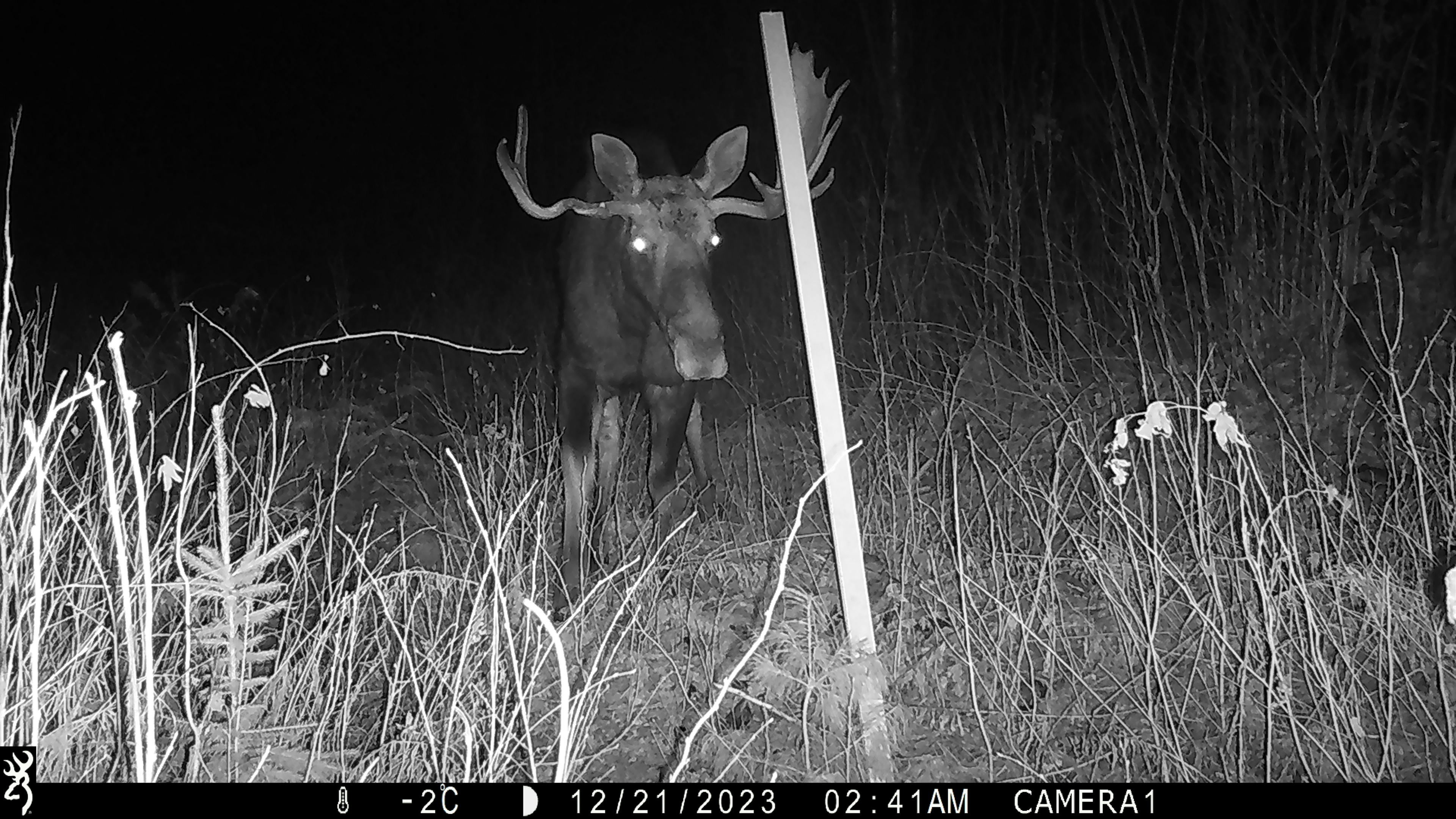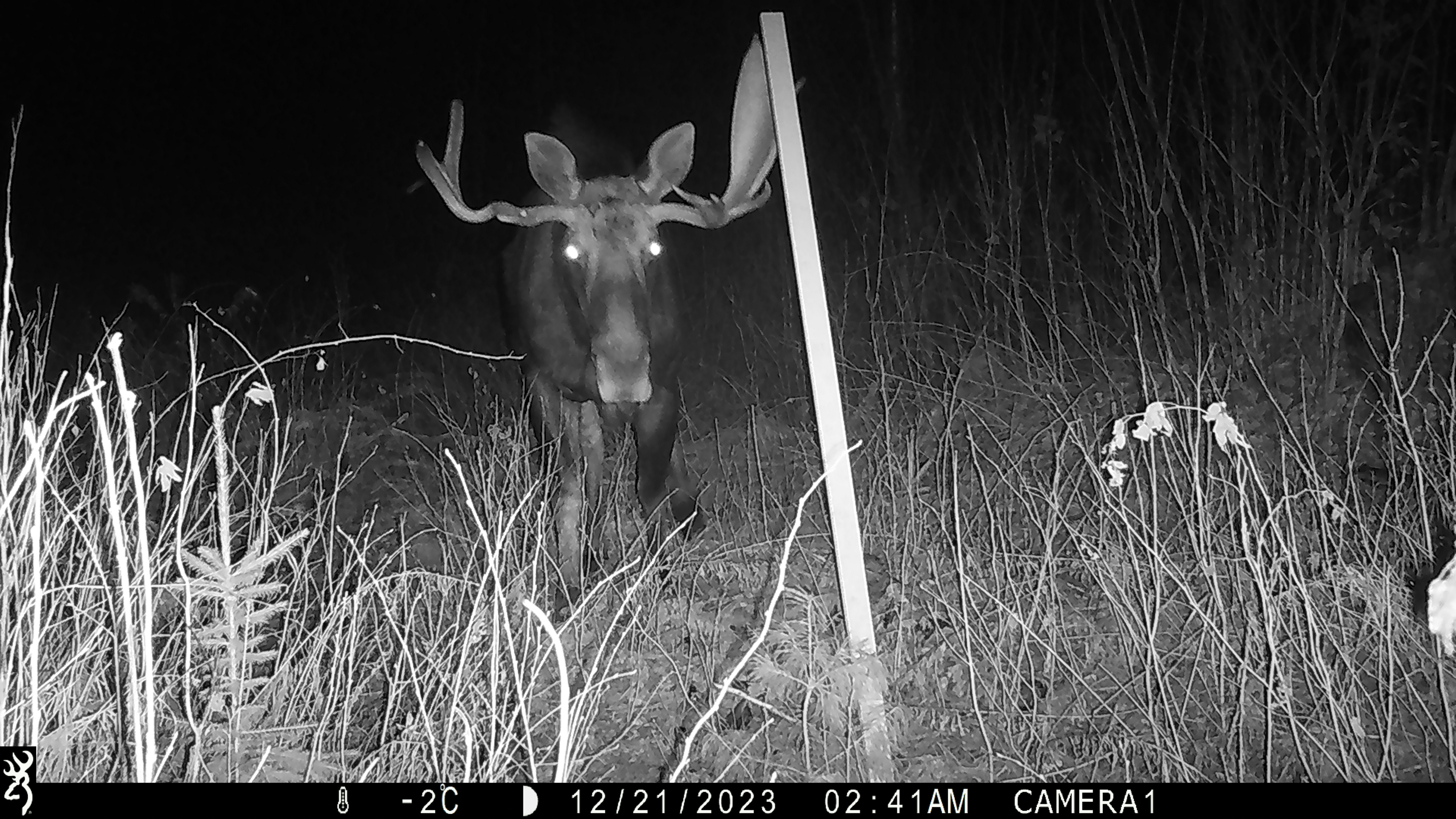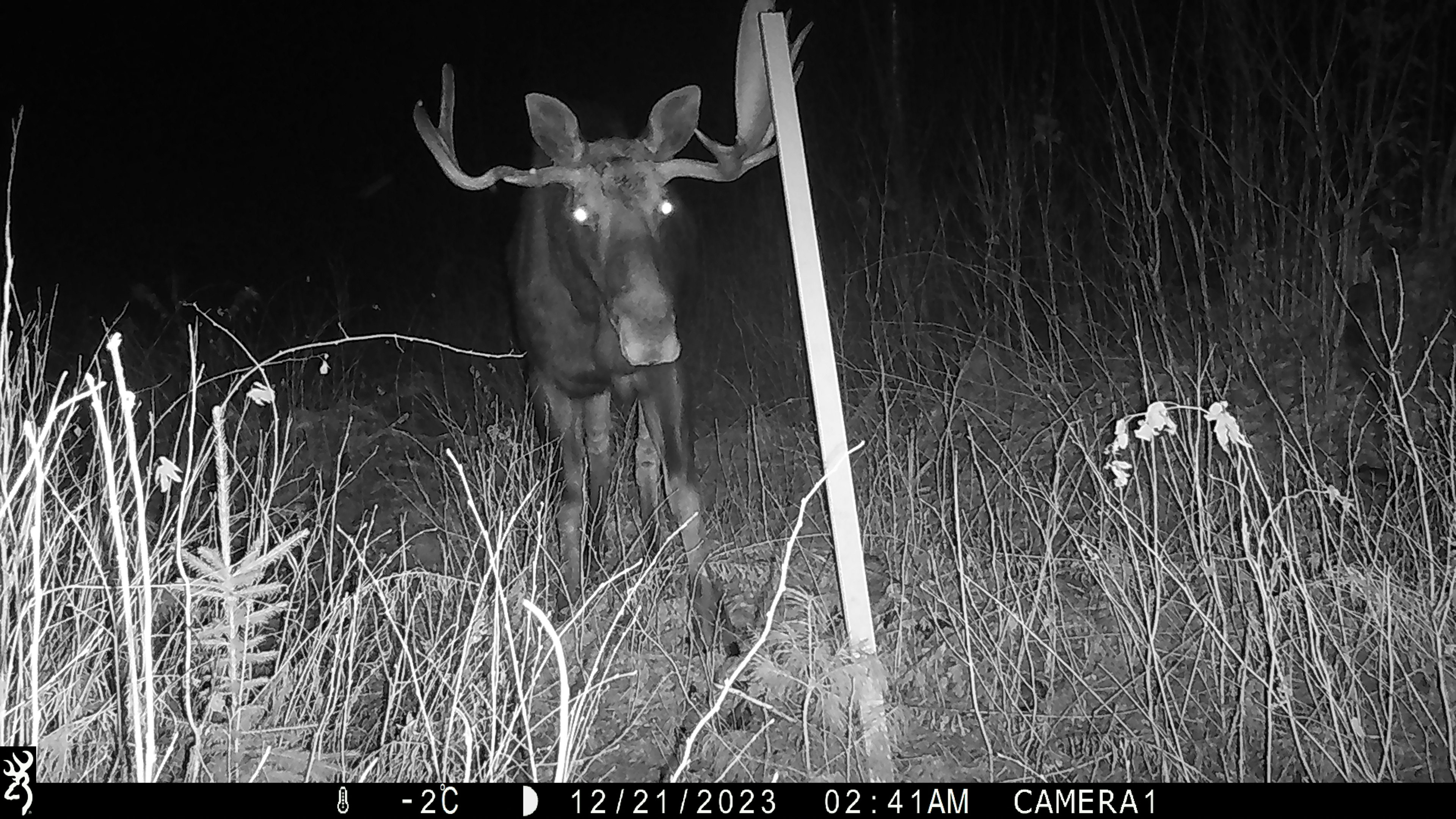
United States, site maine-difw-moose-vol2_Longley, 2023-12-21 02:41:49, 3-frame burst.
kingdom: Animalia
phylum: Chordata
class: Mammalia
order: Artiodactyla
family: Cervidae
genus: Alces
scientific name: Alces alces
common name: moose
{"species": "moose (Alces alces)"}